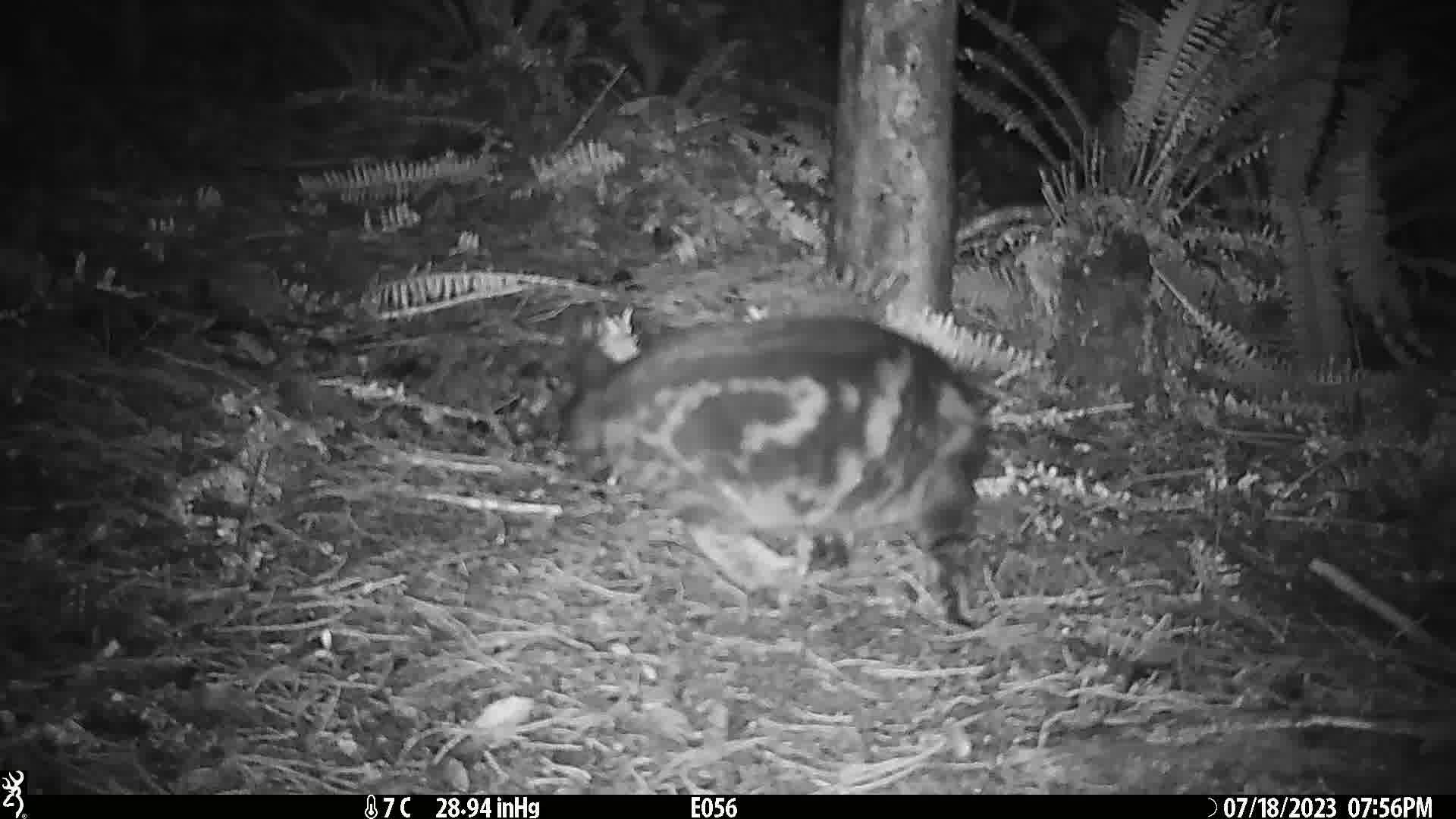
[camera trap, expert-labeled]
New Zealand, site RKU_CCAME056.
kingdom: Animalia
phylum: Chordata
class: Mammalia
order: Carnivora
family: Felidae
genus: Felis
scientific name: Felis catus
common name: domestic cat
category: cat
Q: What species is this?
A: Cat (domestic cat) (Felis catus).